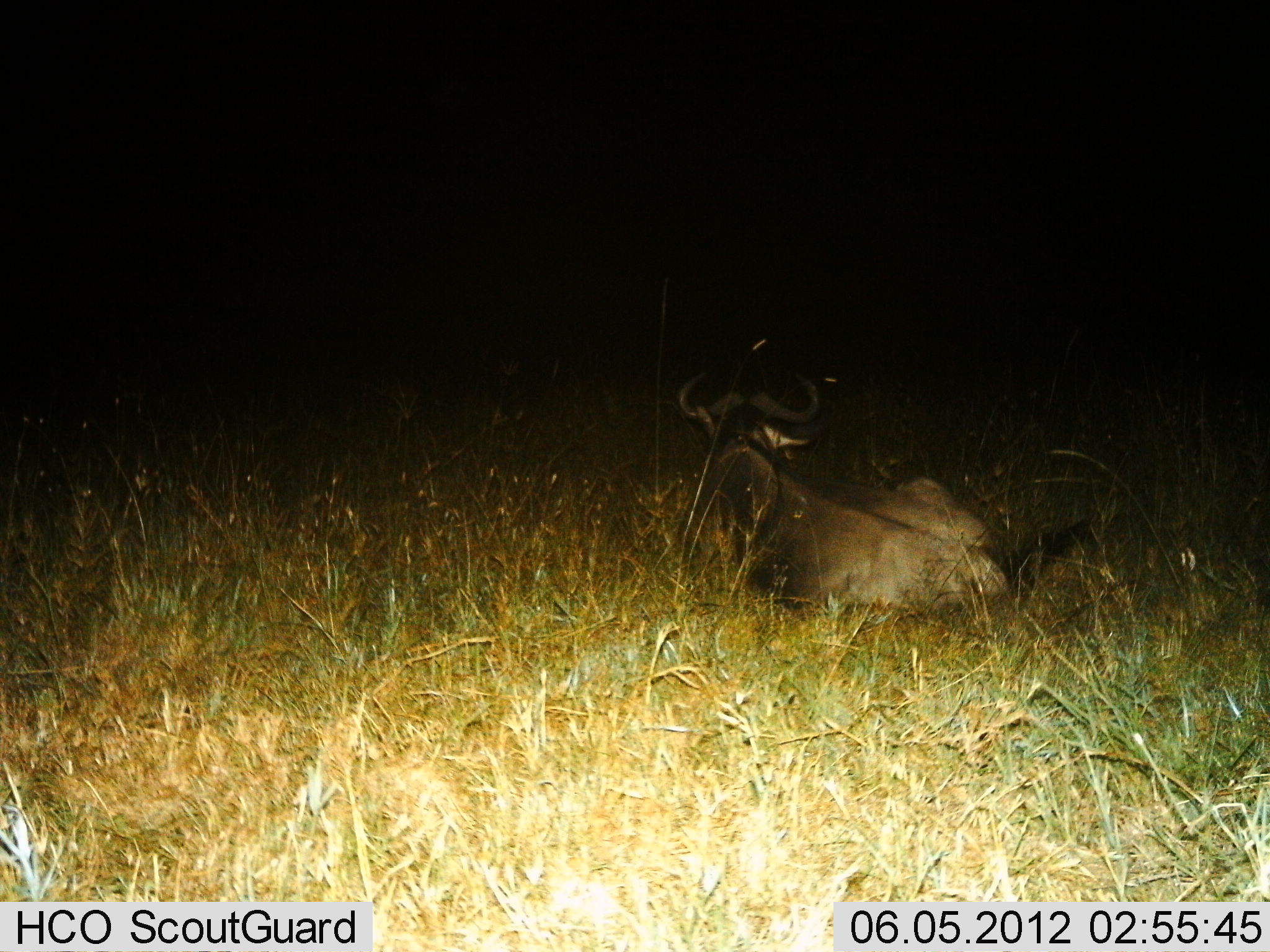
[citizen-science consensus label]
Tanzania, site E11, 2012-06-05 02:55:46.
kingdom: Animalia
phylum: Chordata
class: Mammalia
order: Artiodactyla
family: Bovidae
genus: Connochaetes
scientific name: Connochaetes taurinus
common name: blue wildebeest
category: wildebeest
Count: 1.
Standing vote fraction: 0%.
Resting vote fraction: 100%.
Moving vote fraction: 0%.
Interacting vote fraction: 0%.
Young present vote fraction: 0%.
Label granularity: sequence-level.